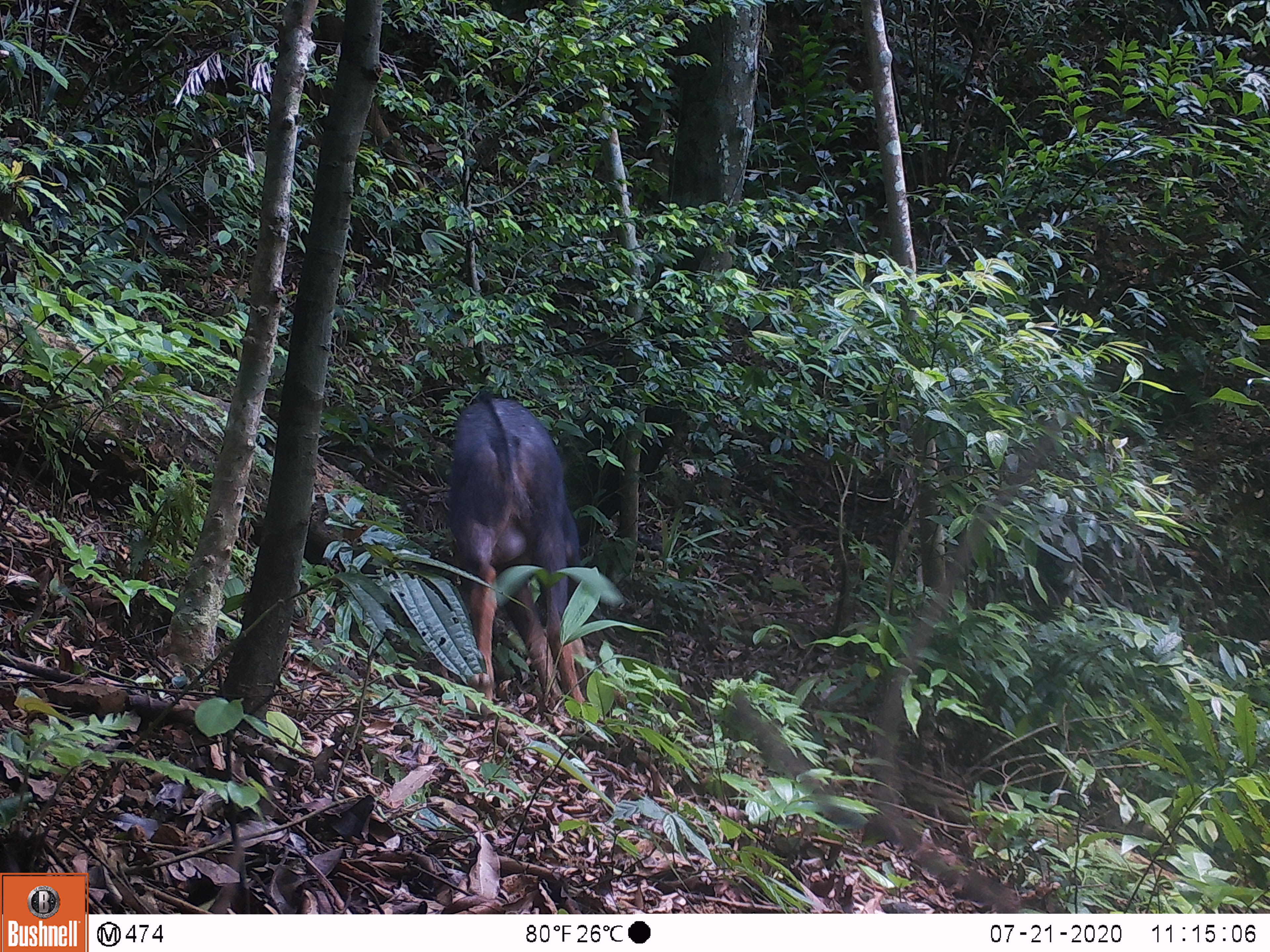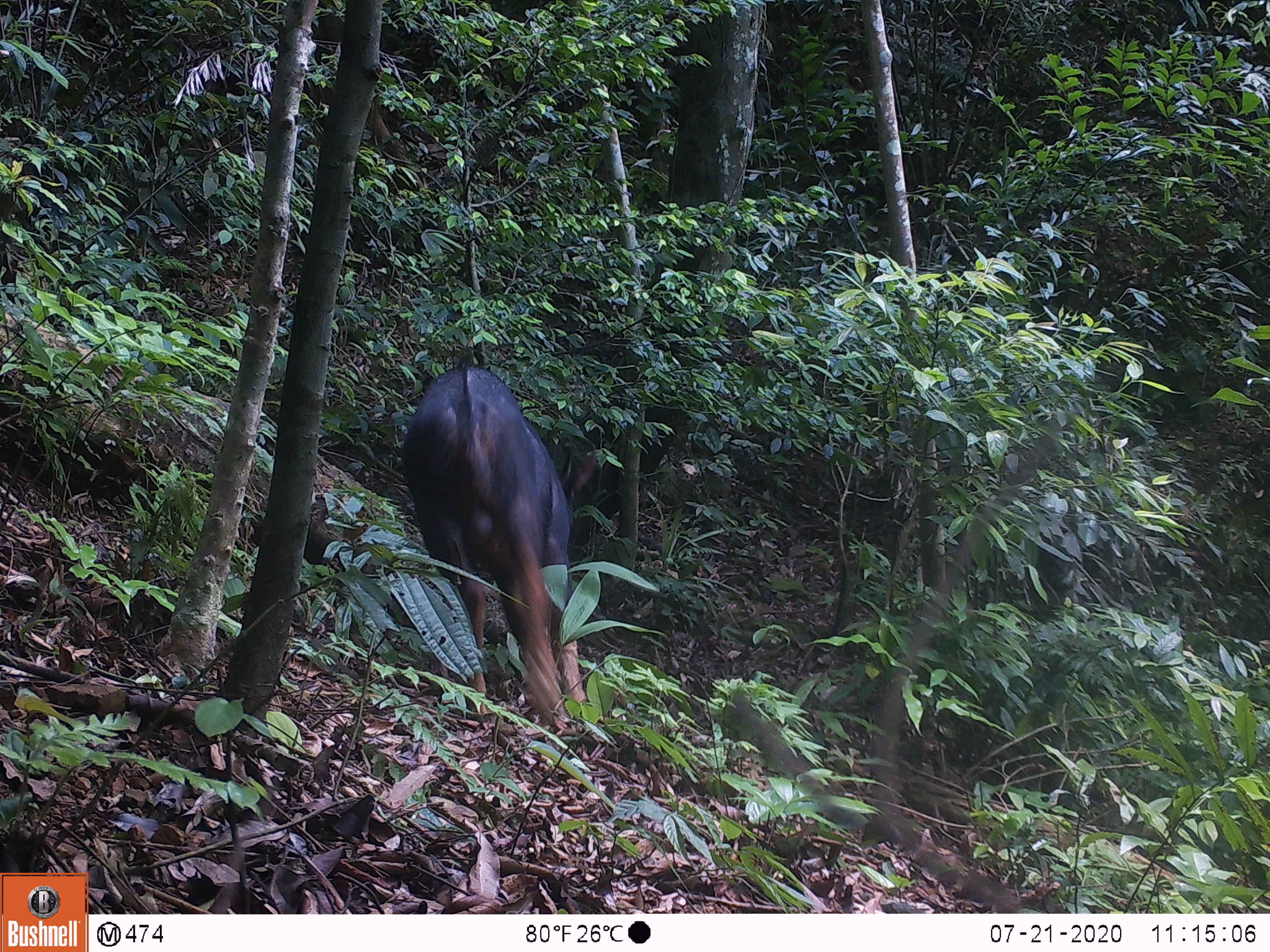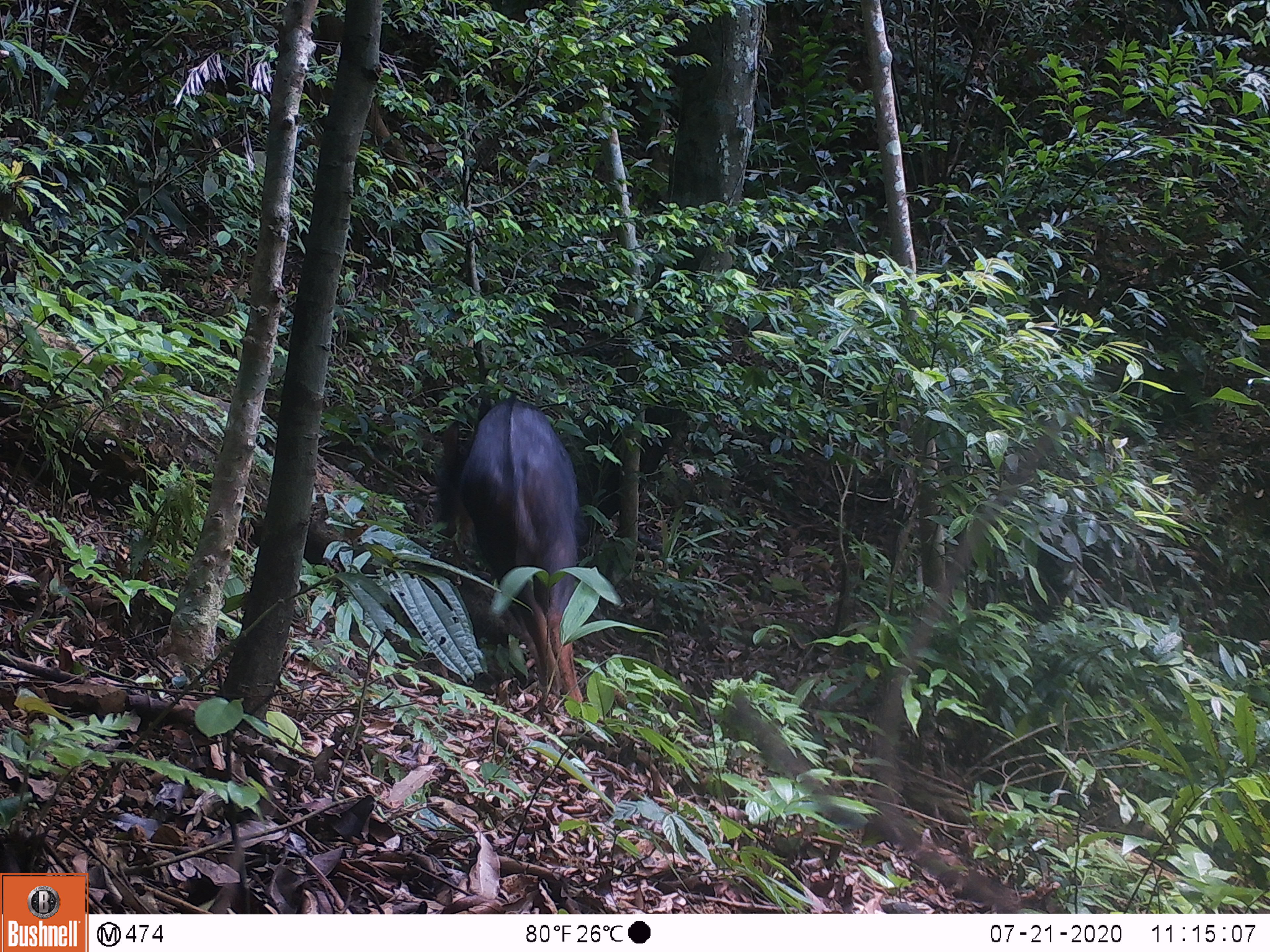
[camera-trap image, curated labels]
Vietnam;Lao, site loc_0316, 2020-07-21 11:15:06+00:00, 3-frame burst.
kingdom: Animalia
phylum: Chordata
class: Mammalia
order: Artiodactyla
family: Bovidae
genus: Capricornis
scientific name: Capricornis sumatraensis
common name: chinese serow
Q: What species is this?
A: Chinese serow (Capricornis sumatraensis).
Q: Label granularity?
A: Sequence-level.